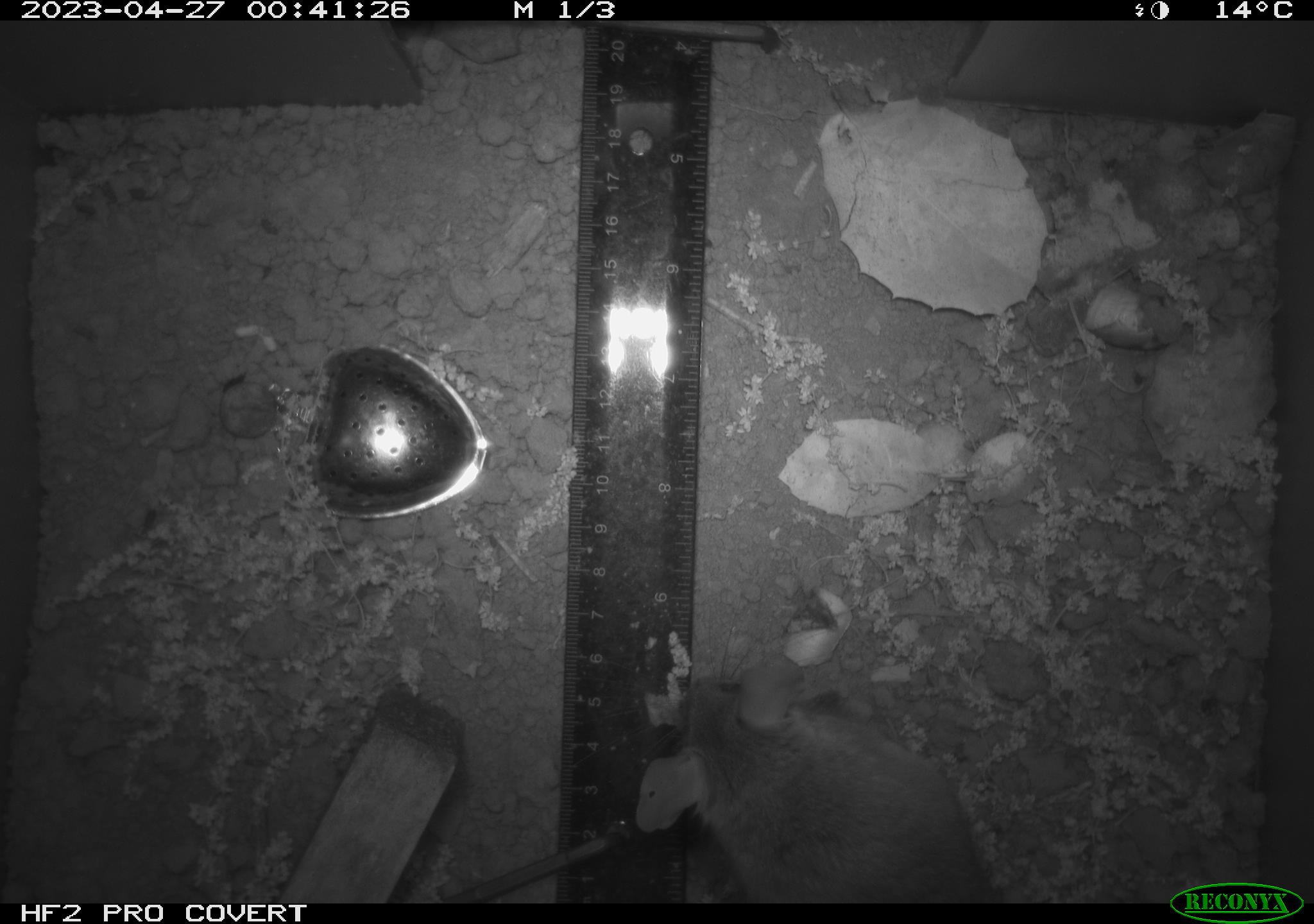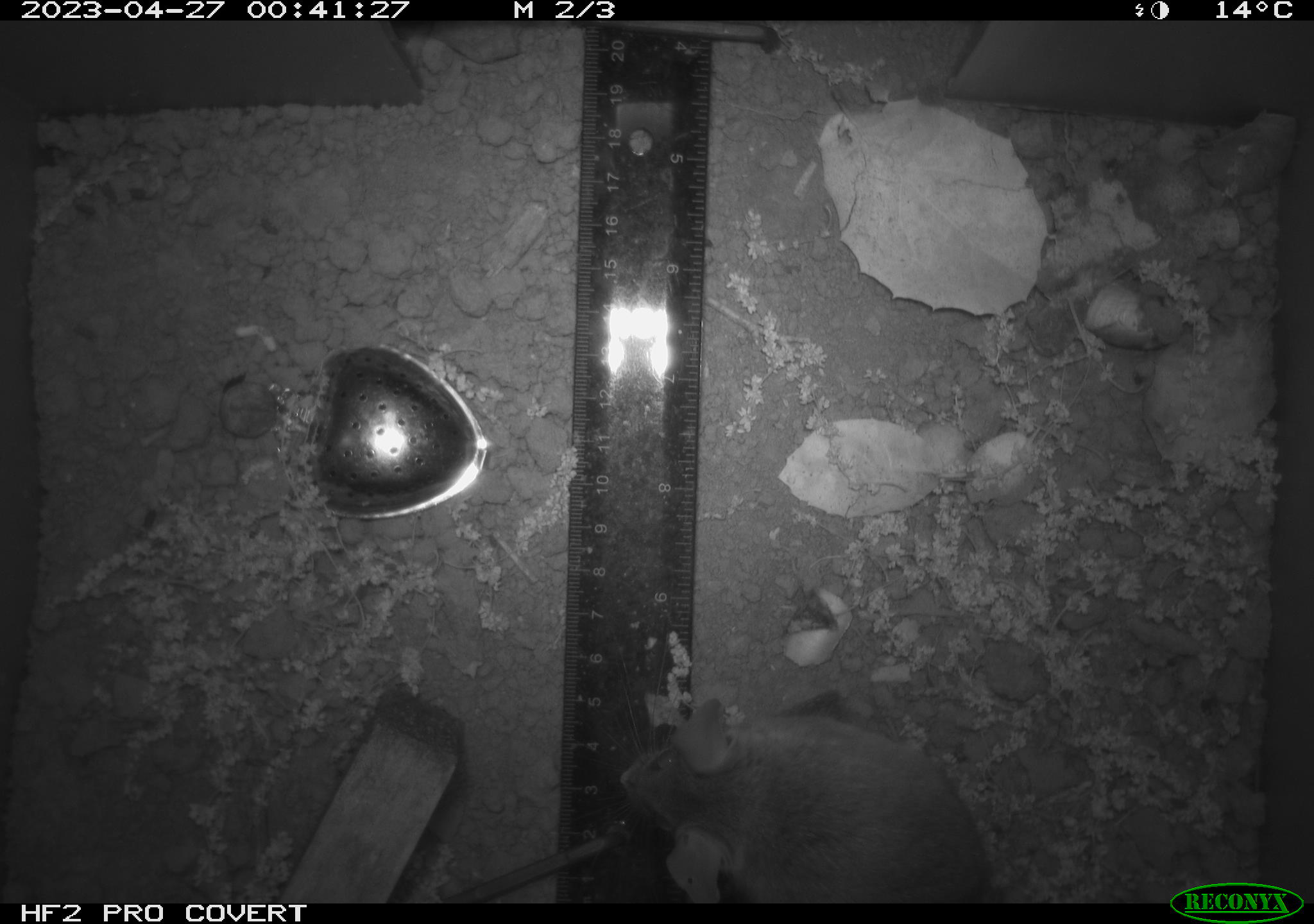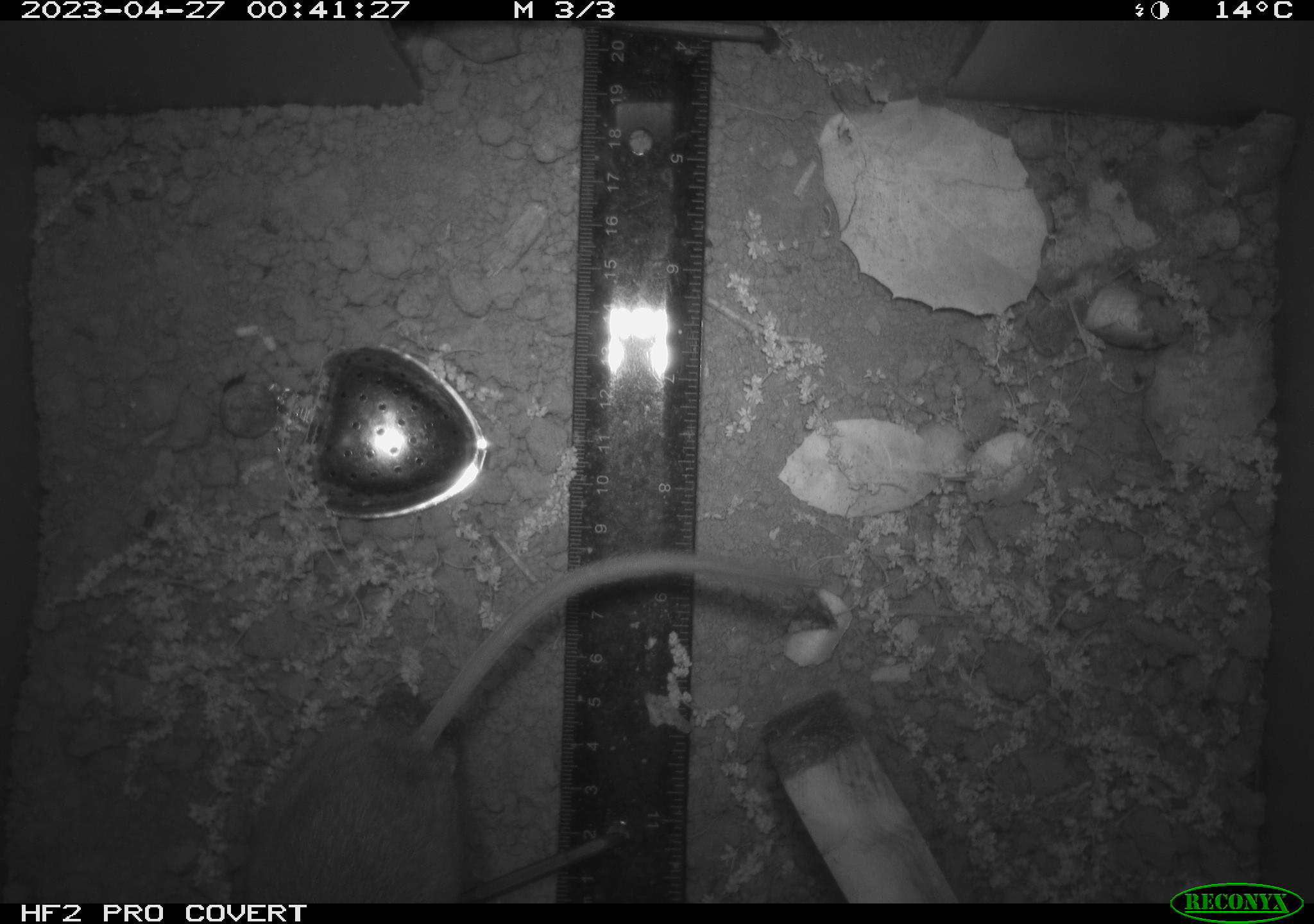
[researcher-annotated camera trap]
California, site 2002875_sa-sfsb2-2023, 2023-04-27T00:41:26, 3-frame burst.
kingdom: Animalia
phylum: Chordata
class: Mammalia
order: Rodentia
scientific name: Rodentia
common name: mouse species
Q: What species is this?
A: Mouse species (Rodentia).